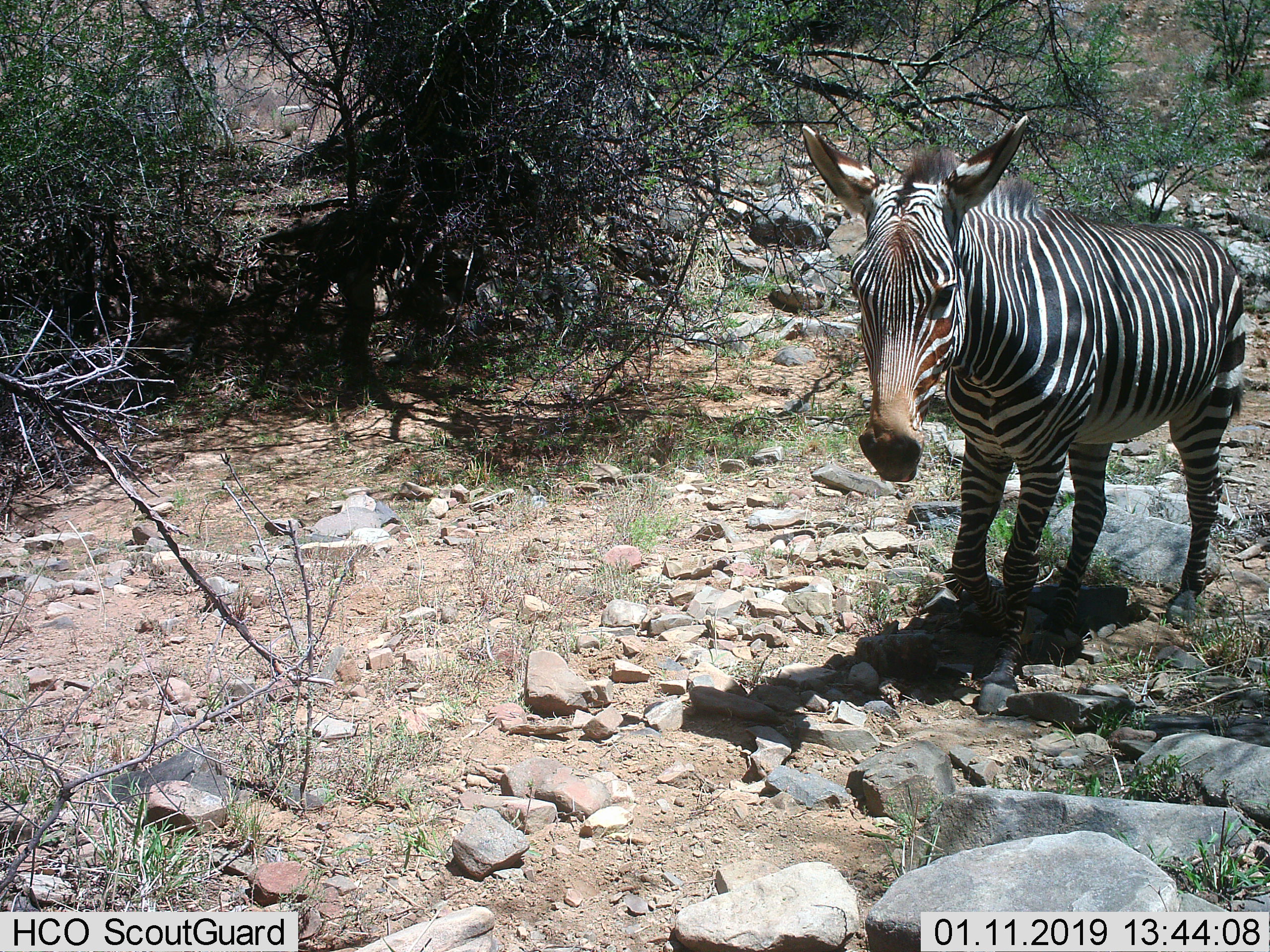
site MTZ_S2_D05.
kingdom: Animalia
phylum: Chordata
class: Mammalia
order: Perissodactyla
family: Equidae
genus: Equus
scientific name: Equus zebra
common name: mountain zebra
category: zebramountain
Zebramountain (mountain zebra) (Equus zebra), count 1. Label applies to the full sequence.